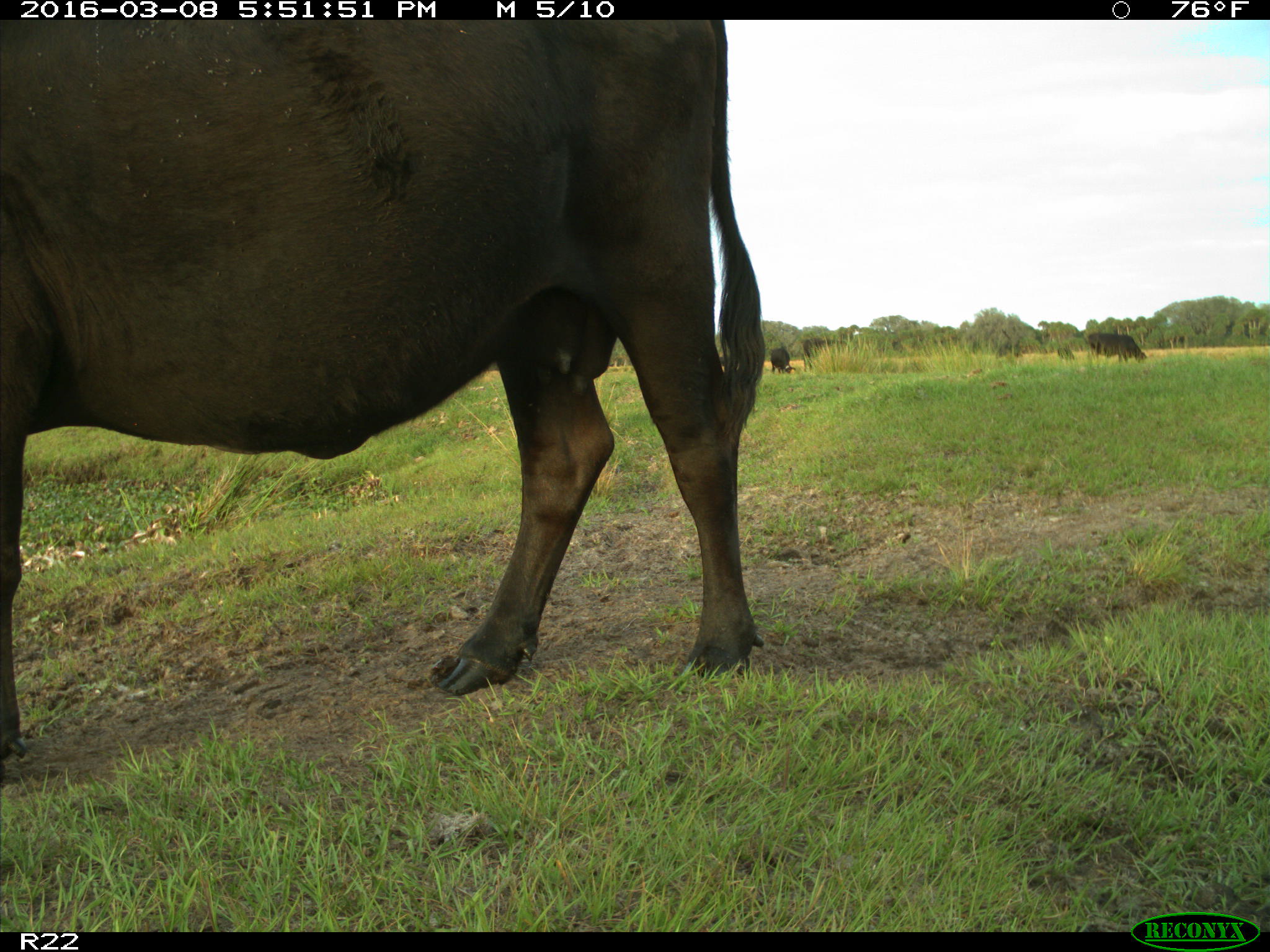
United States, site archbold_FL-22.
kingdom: Animalia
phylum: Chordata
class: Mammalia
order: Artiodactyla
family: Bovidae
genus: Bos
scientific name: Bos taurus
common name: domestic cow